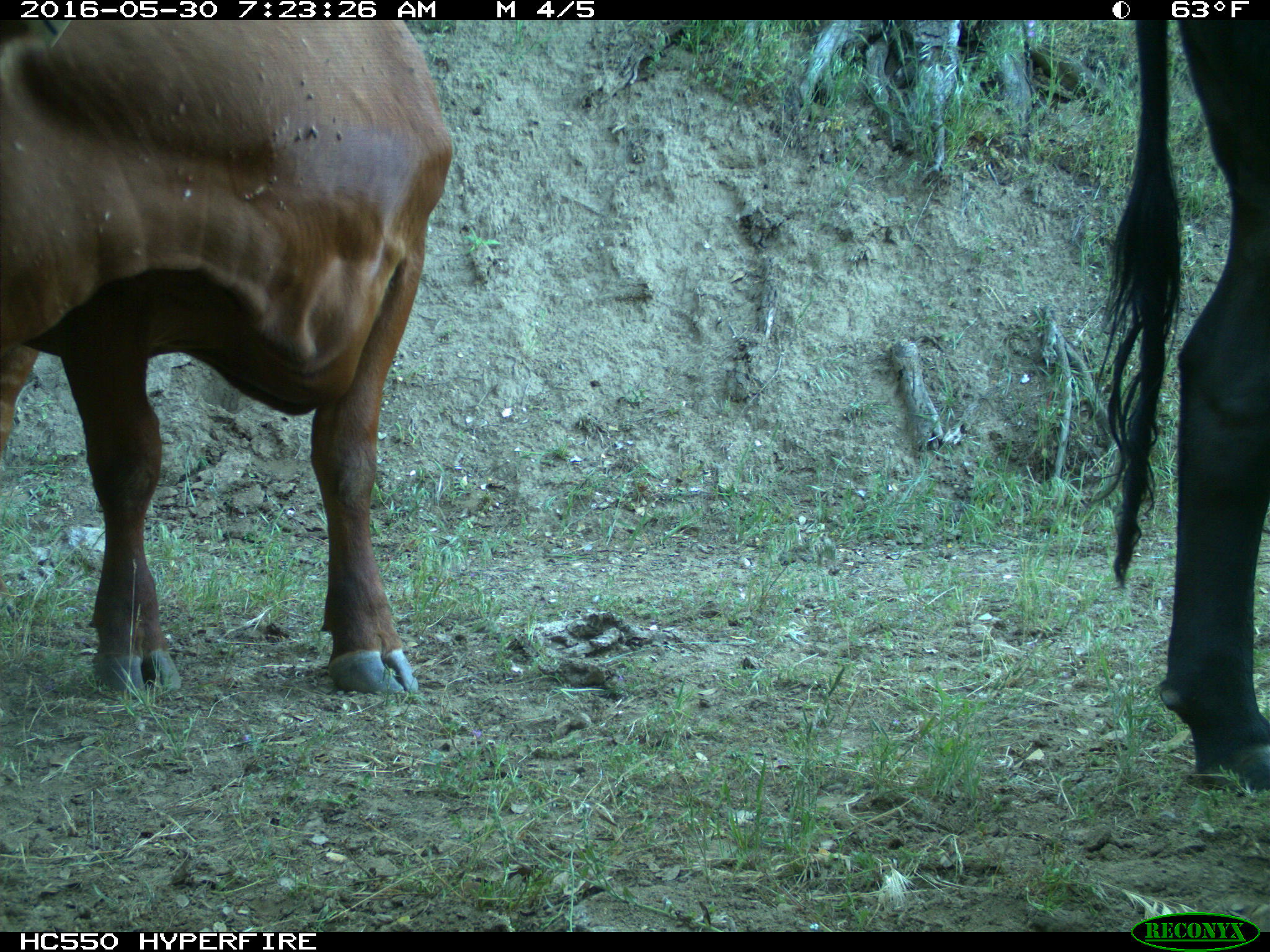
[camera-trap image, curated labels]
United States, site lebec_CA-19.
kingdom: Animalia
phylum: Chordata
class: Mammalia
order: Artiodactyla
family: Bovidae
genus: Bos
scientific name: Bos taurus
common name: domestic cow